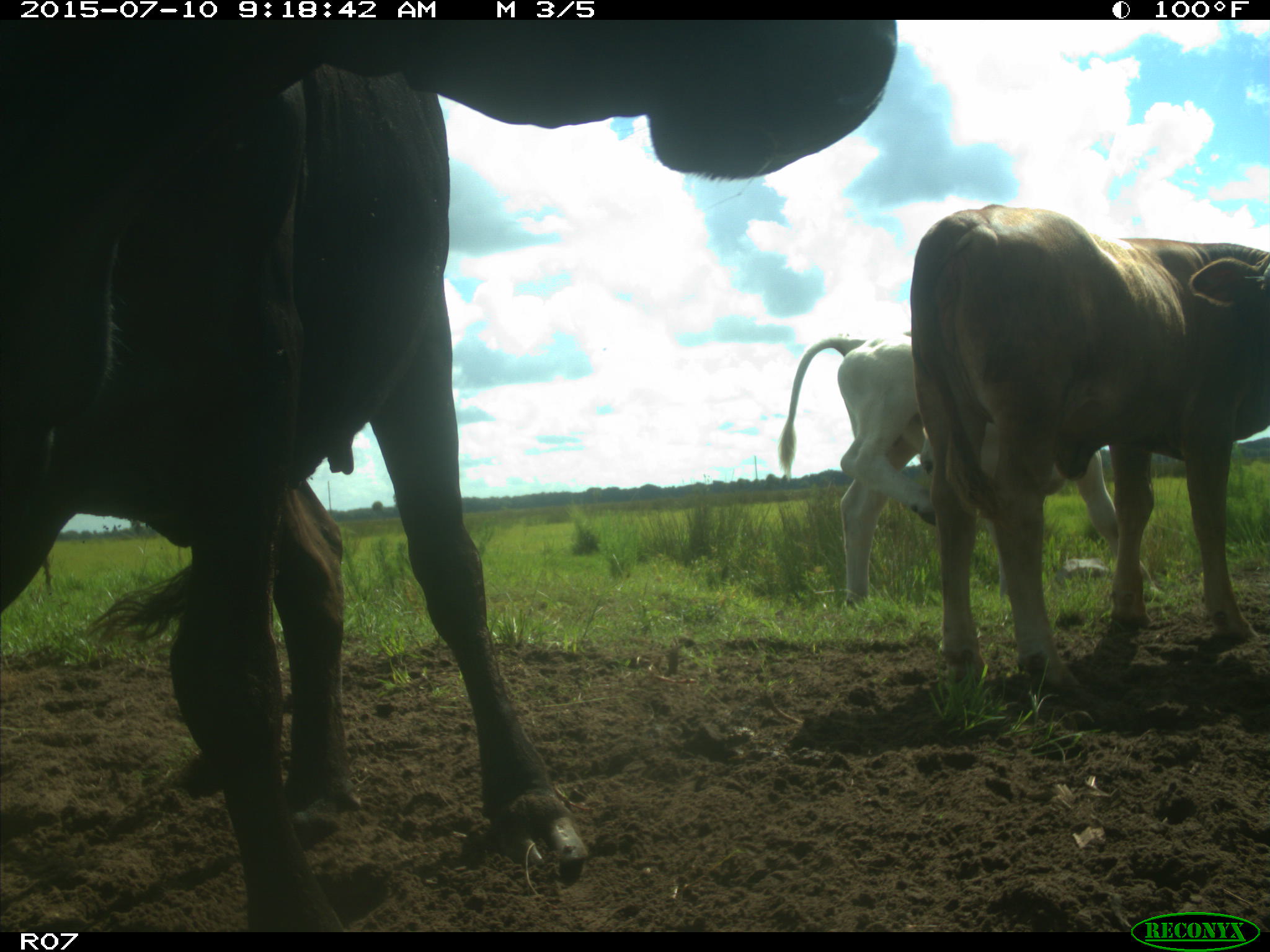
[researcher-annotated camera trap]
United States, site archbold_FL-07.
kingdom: Animalia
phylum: Chordata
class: Mammalia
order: Artiodactyla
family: Bovidae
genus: Bos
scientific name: Bos taurus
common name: domestic cow